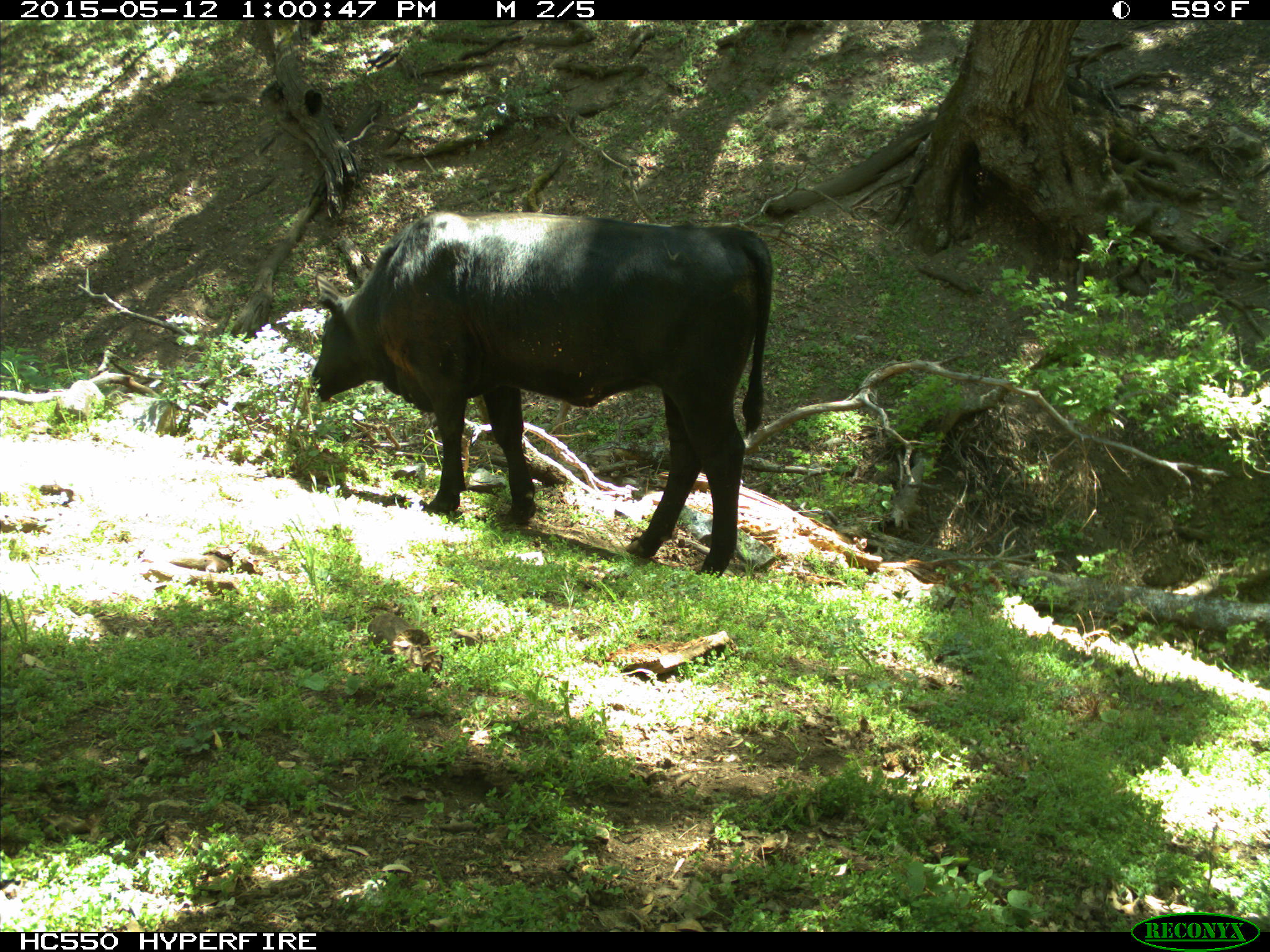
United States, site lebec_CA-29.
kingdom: Animalia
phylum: Chordata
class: Mammalia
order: Artiodactyla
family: Bovidae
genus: Bos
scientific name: Bos taurus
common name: domestic cow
Bos taurus (domestic cow).